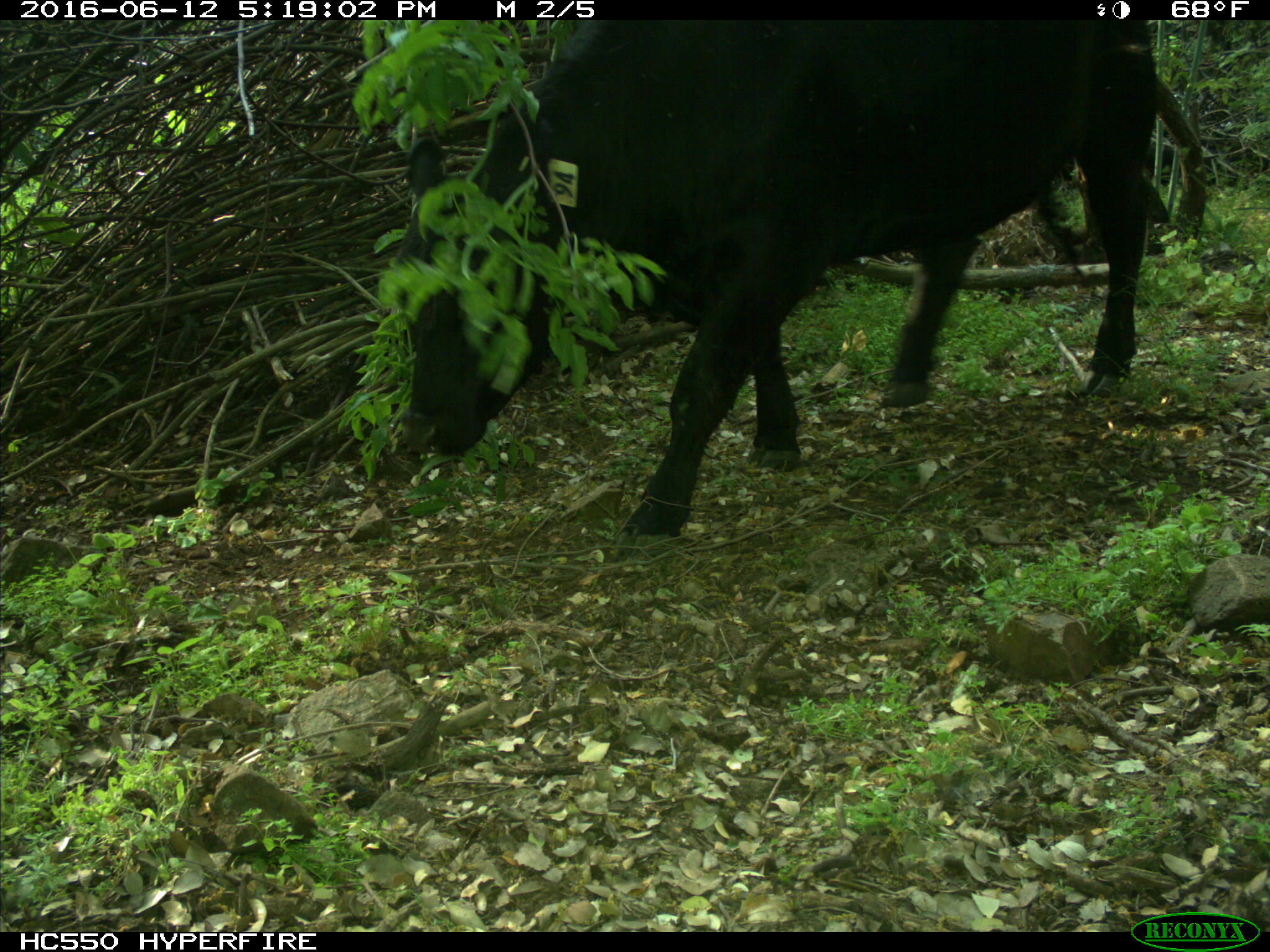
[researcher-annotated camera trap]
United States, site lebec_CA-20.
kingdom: Animalia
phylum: Chordata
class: Mammalia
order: Artiodactyla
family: Bovidae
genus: Bos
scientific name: Bos taurus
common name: domestic cow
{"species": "Bos taurus (domestic cow)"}